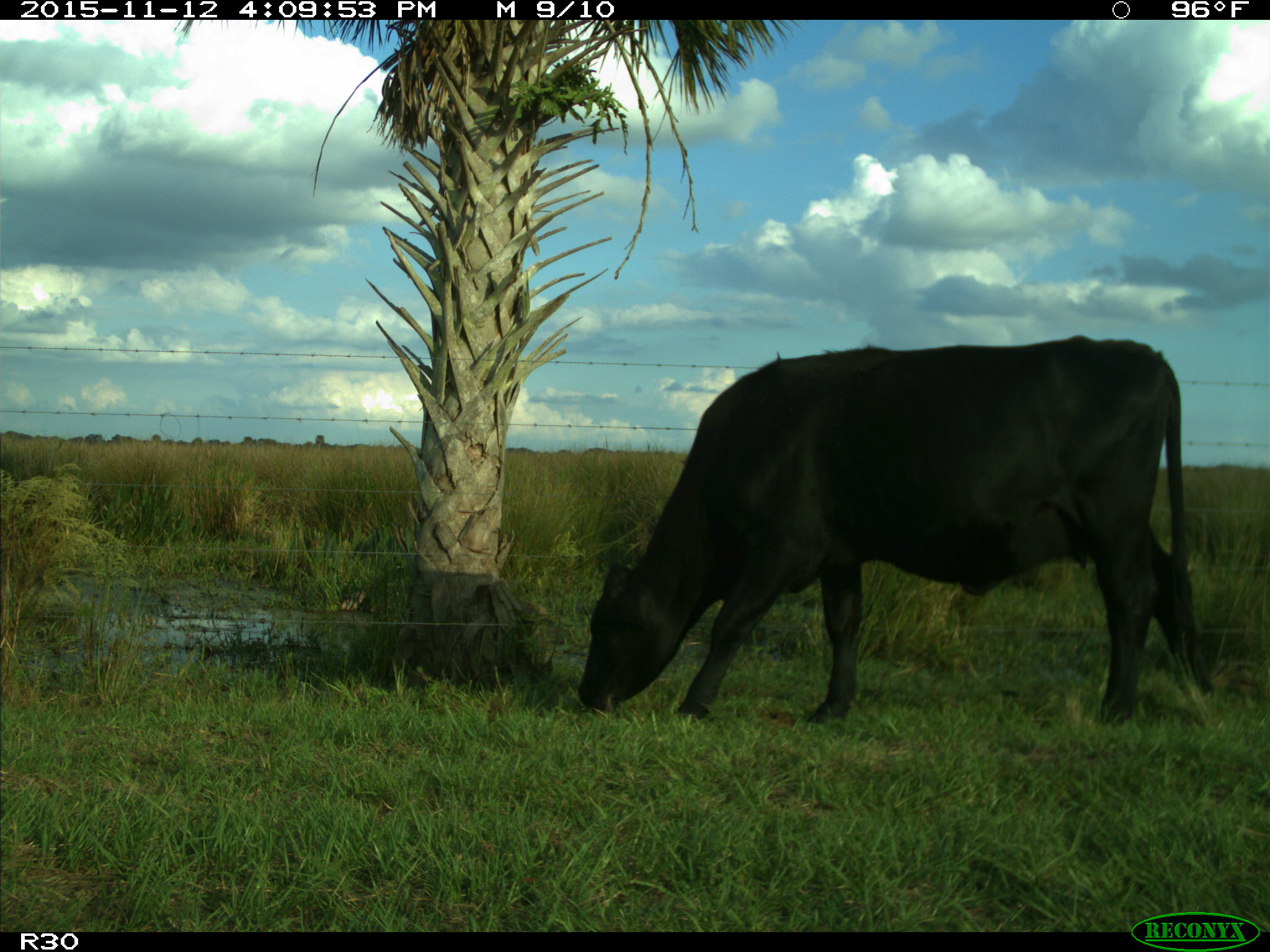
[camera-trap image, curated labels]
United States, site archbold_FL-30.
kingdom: Animalia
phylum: Chordata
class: Mammalia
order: Artiodactyla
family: Bovidae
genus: Bos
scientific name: Bos taurus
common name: domestic cow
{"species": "Bos taurus (domestic cow)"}